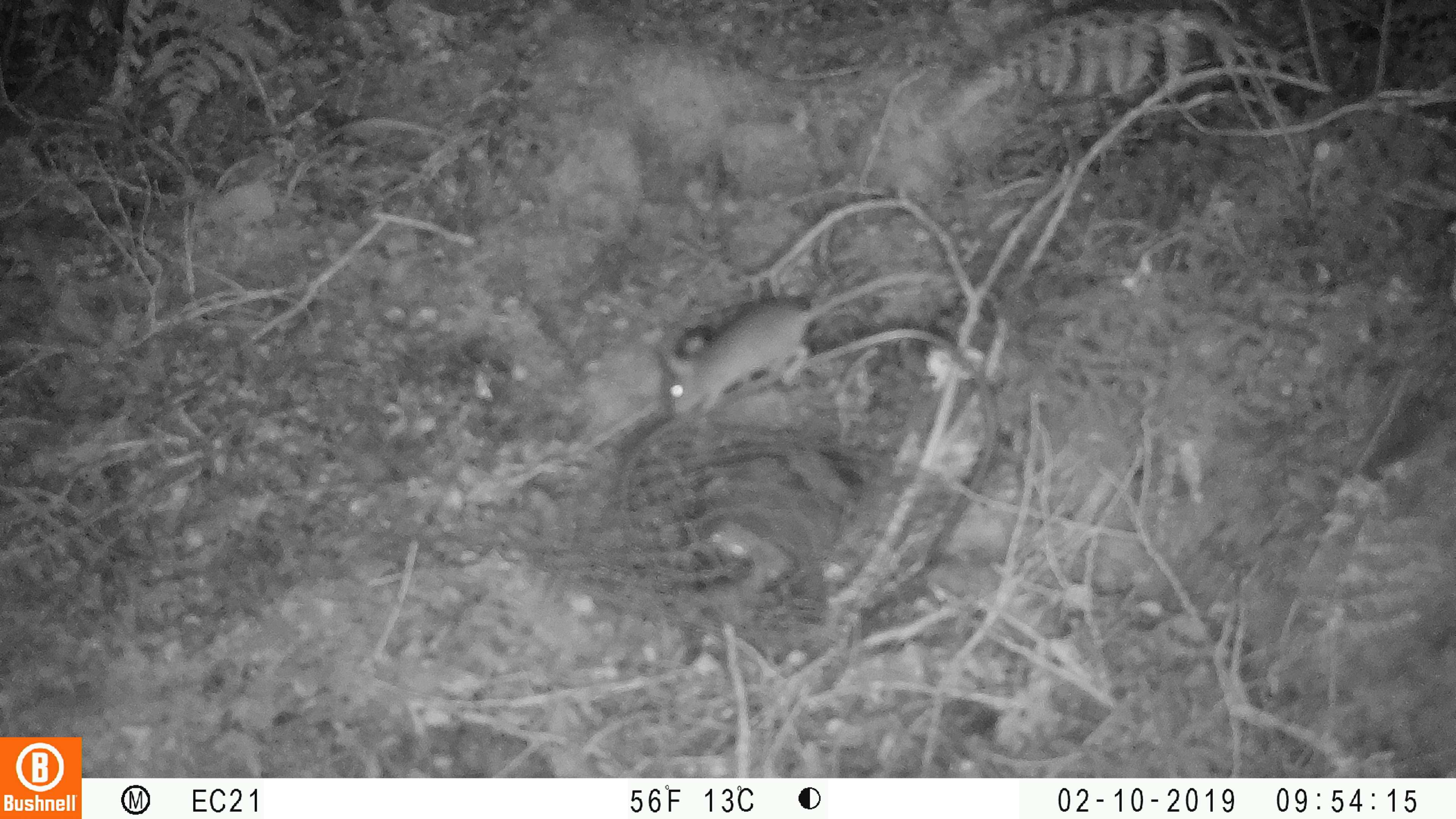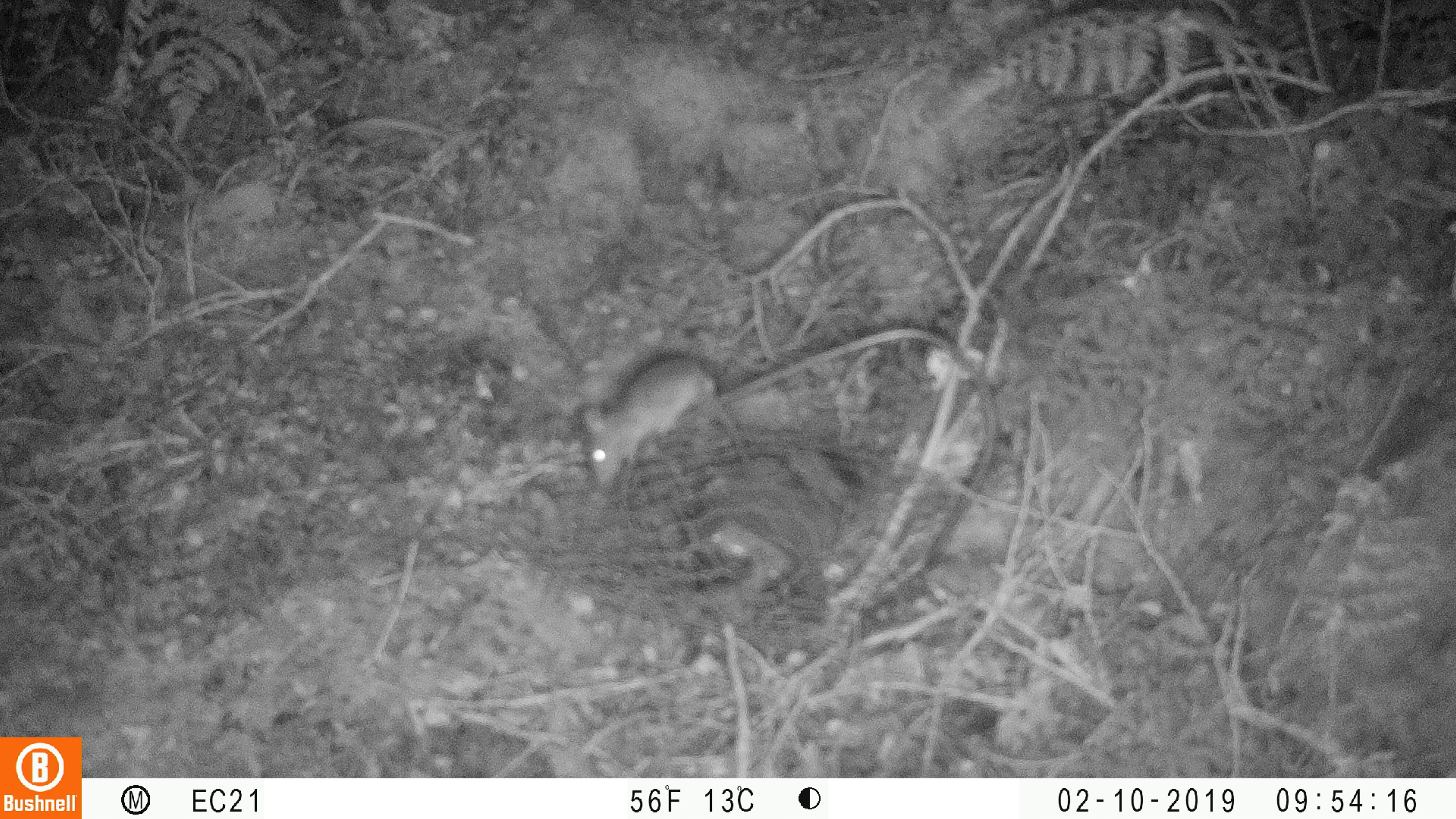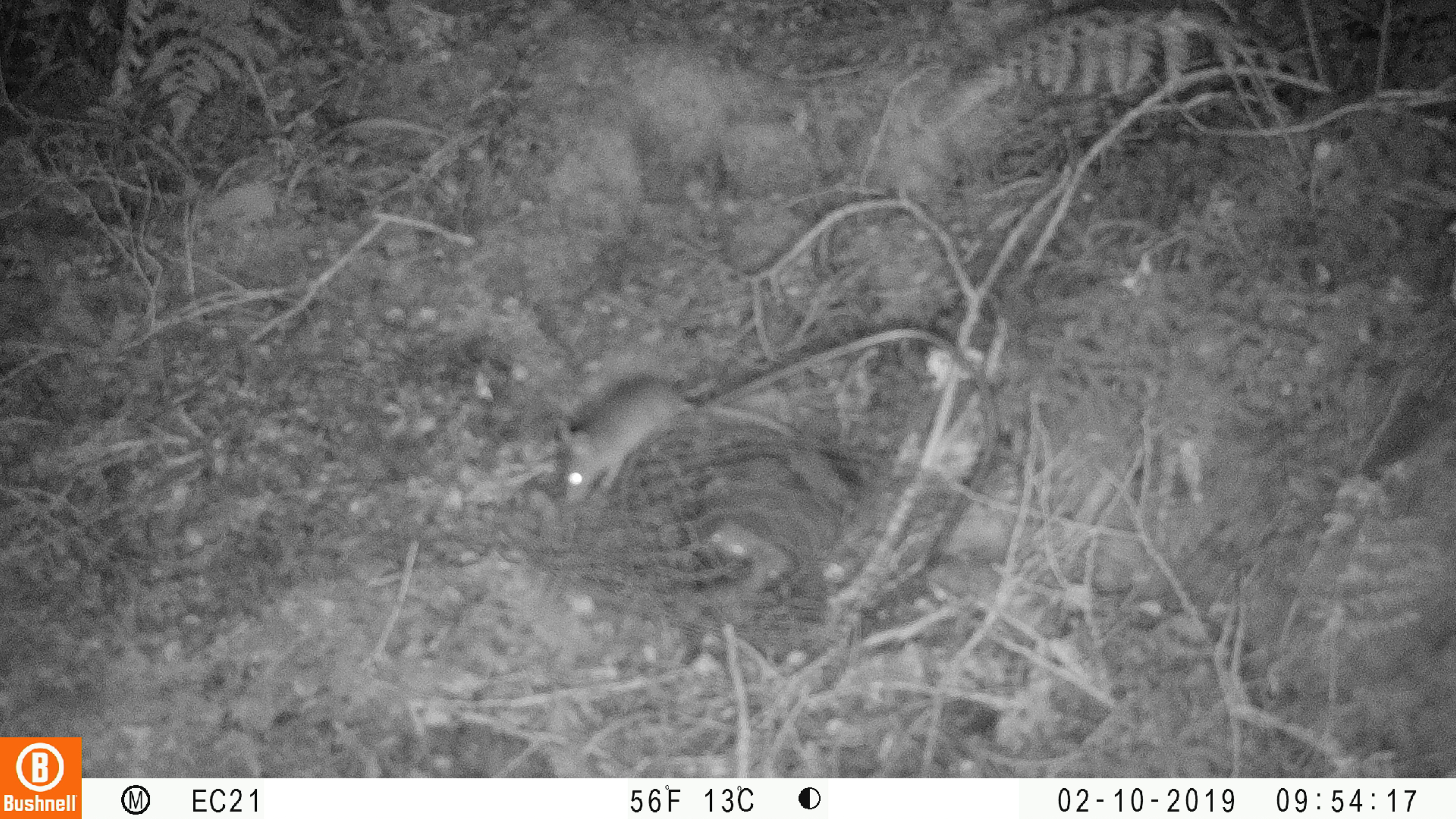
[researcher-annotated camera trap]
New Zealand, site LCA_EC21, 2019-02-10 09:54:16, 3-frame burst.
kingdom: Animalia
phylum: Chordata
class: Mammalia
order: Rodentia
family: Muridae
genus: Mus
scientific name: Mus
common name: mouse